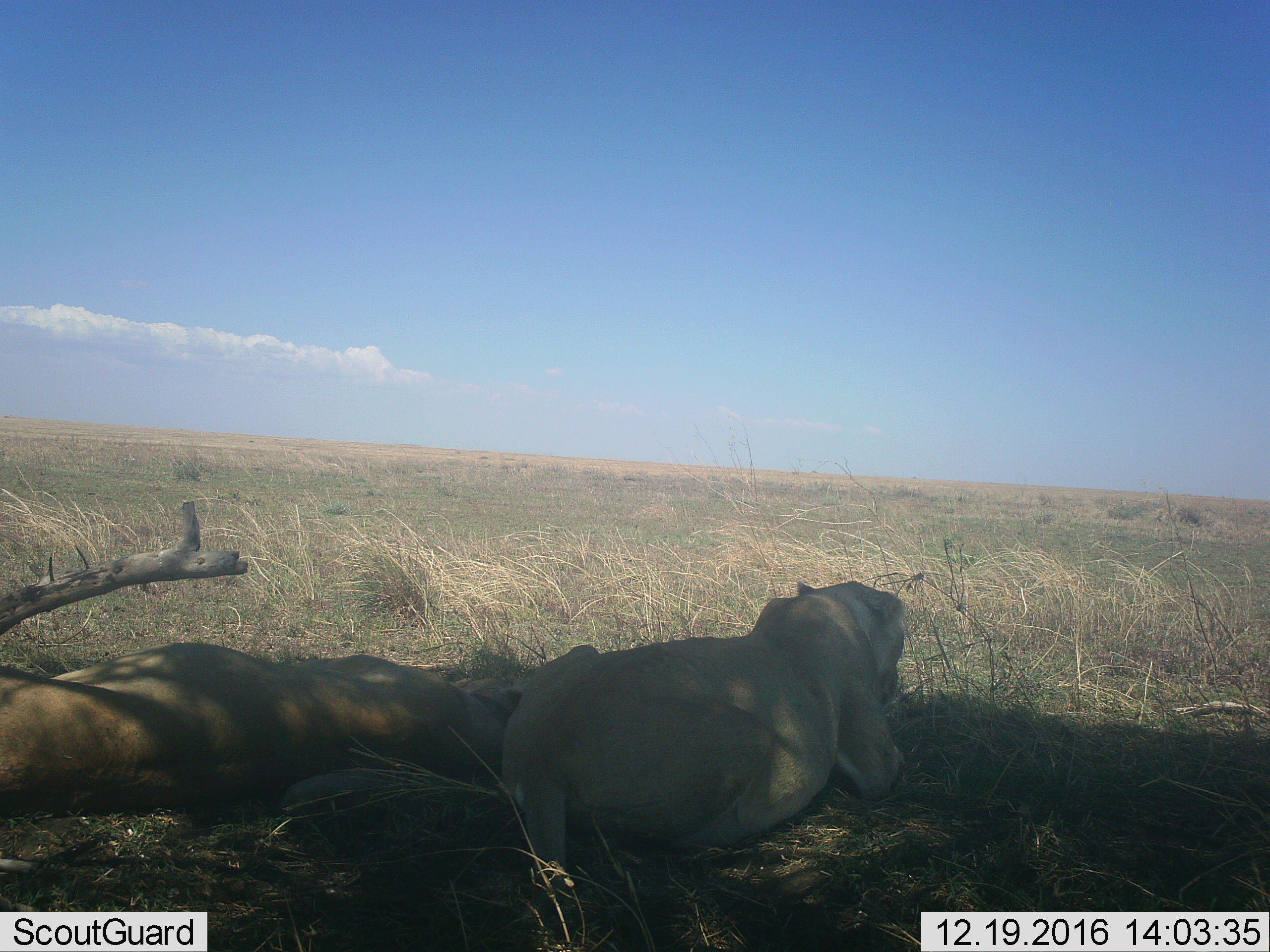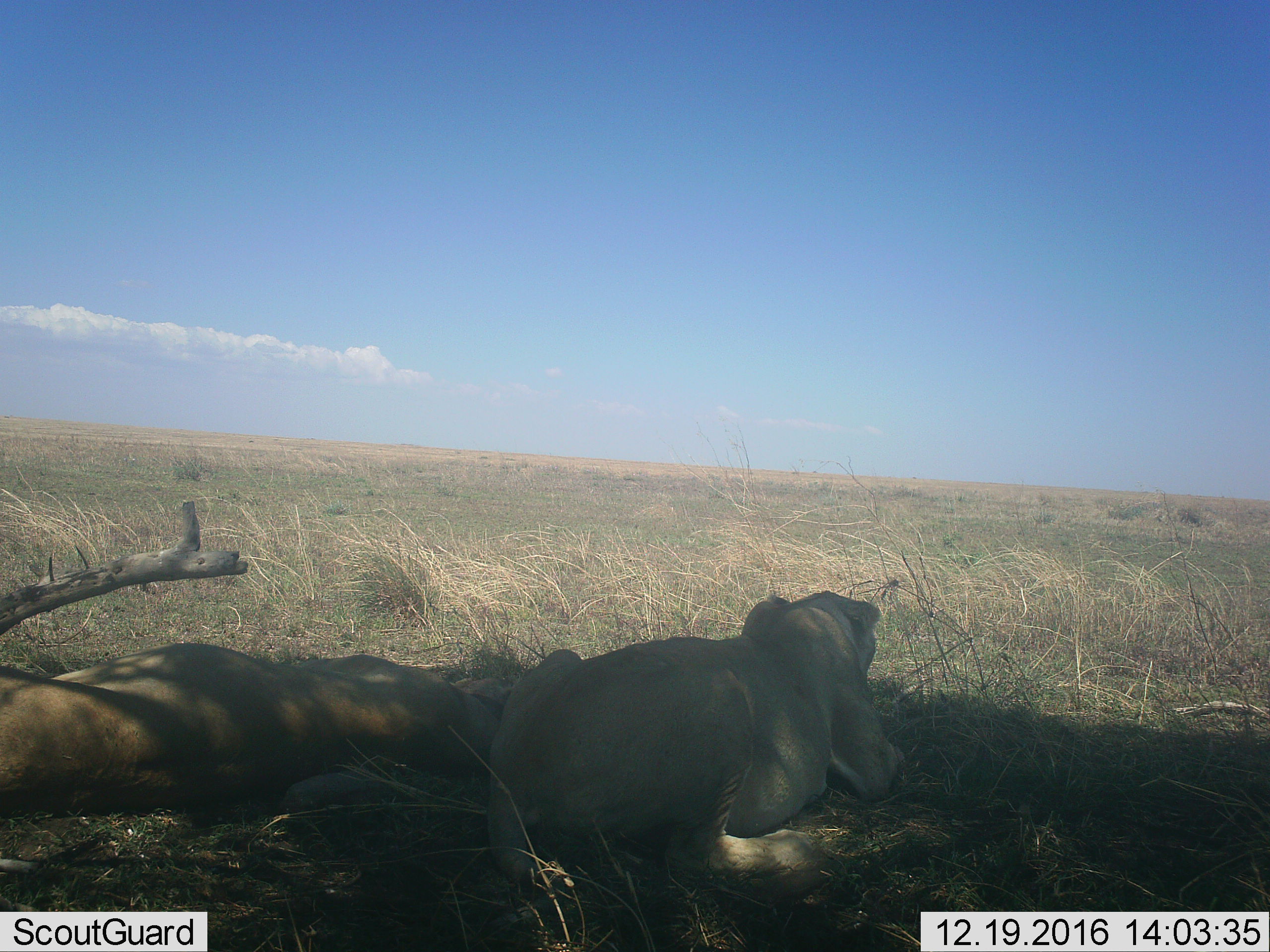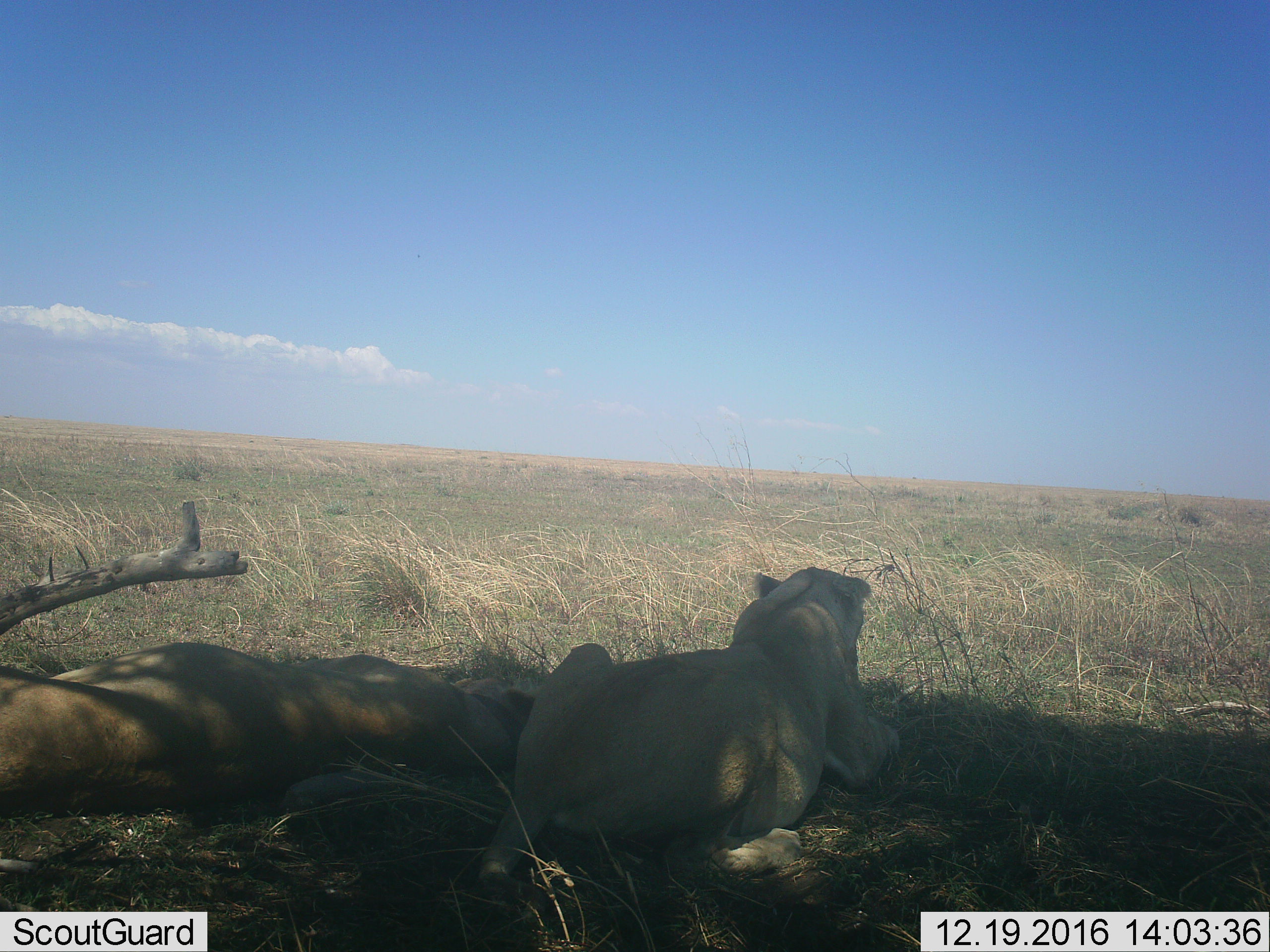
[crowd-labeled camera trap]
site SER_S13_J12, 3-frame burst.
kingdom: Animalia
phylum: Chordata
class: Mammalia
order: Carnivora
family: Felidae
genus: Panthera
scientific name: Panthera leo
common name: lion female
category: lionfemale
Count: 2.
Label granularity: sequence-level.